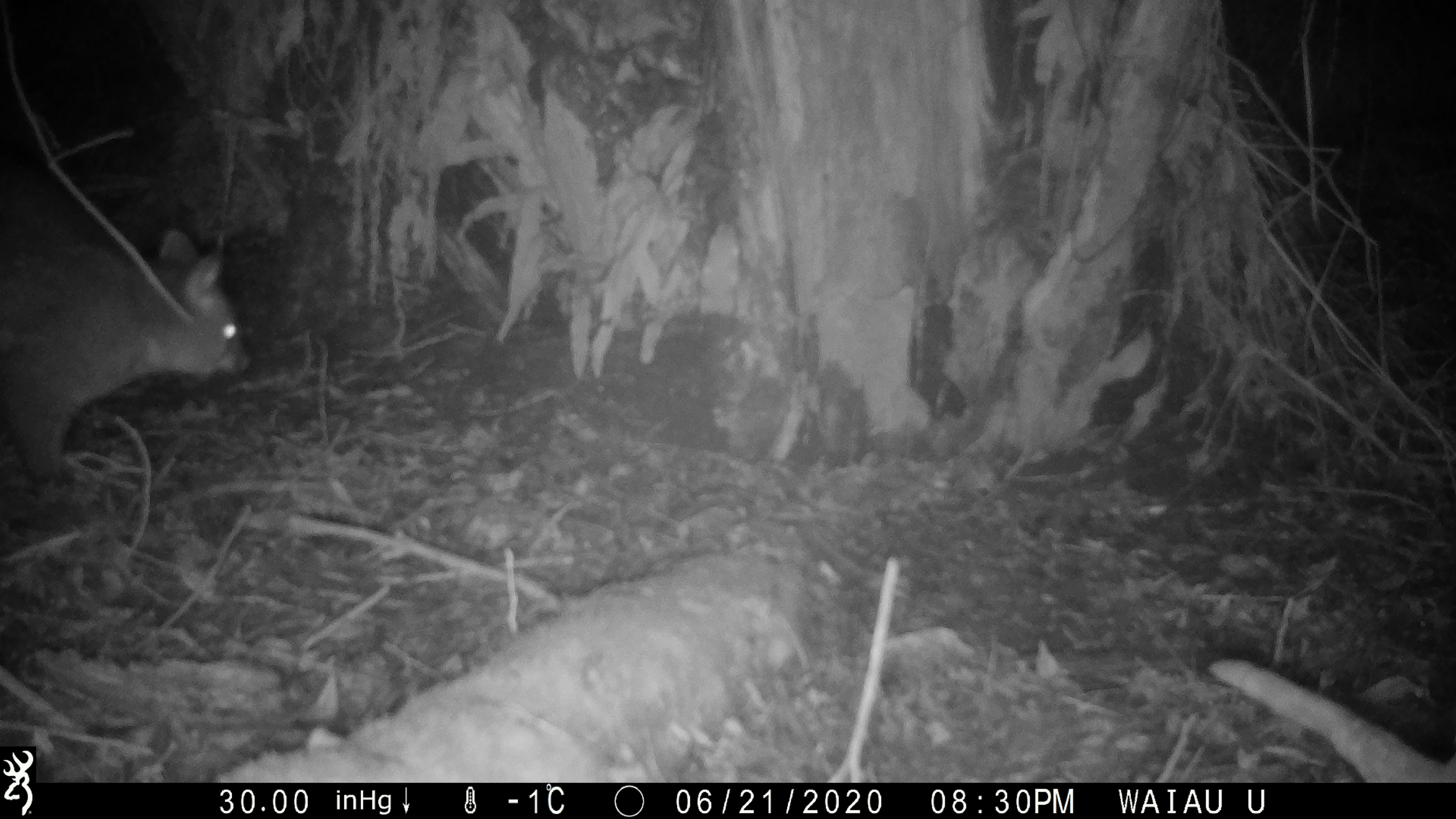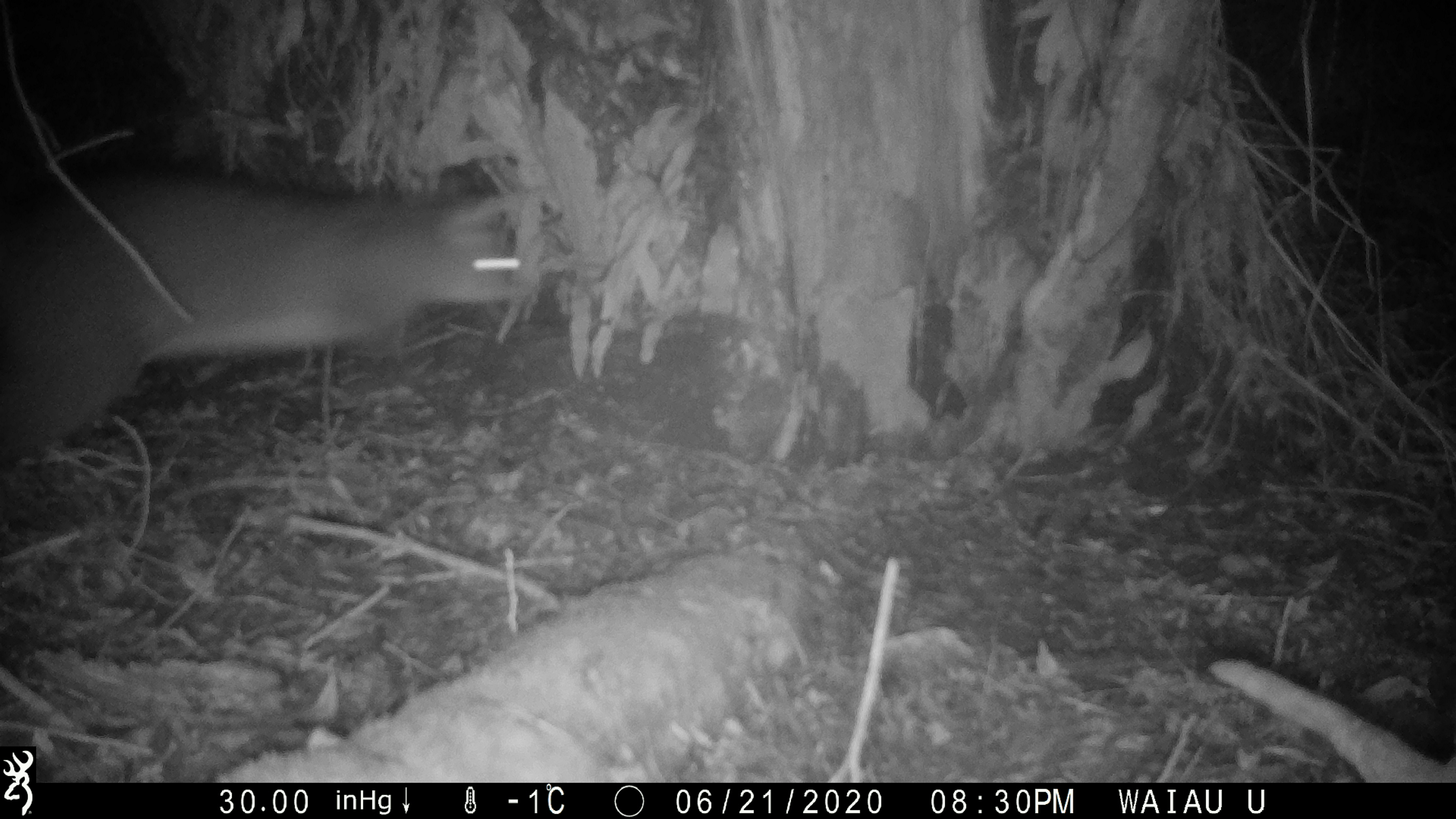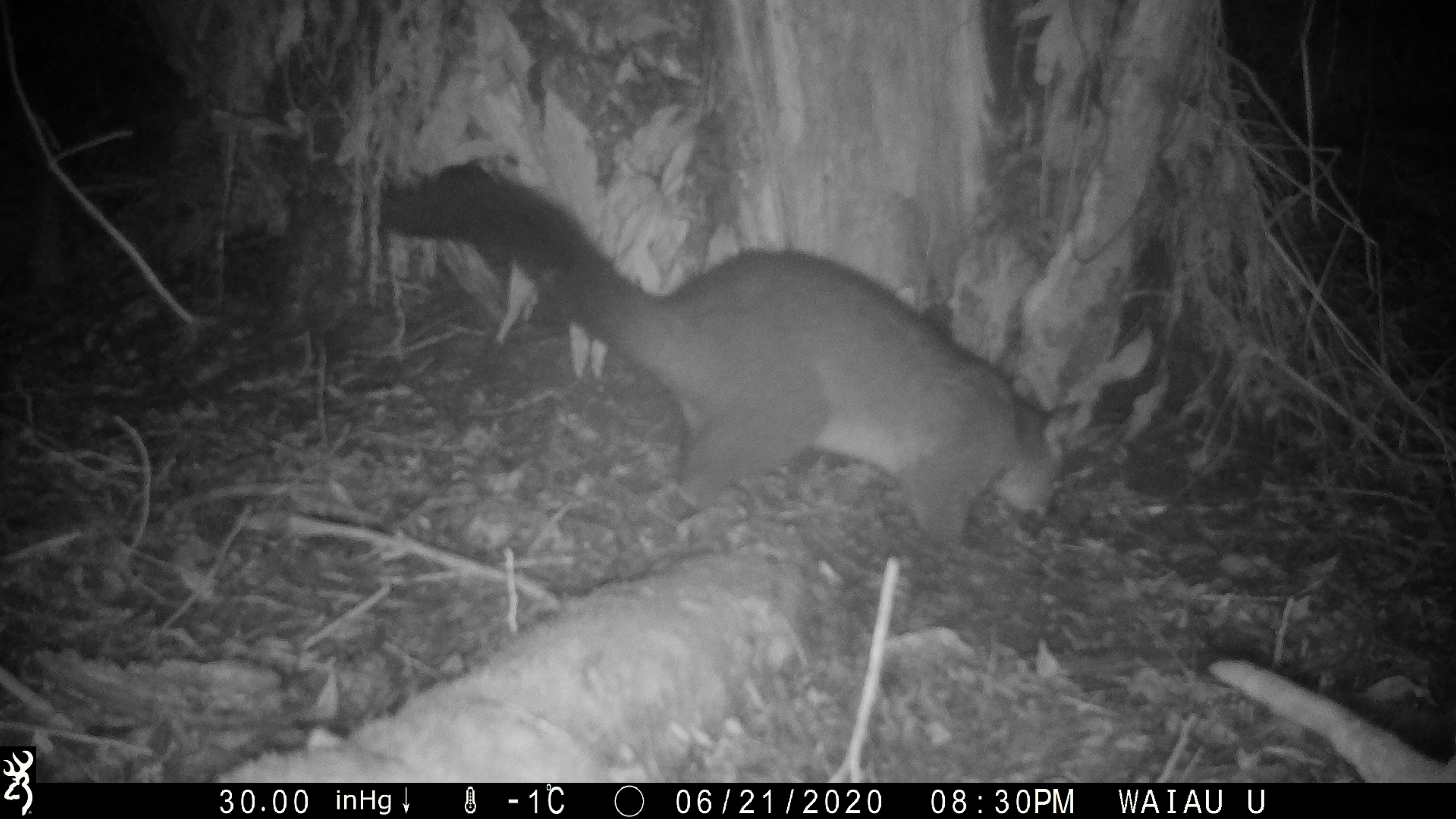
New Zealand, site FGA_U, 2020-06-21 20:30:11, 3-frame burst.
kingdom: Animalia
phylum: Chordata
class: Mammalia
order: Diprotodontia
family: Phalangeridae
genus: Trichosurus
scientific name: Trichosurus vulpecula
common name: common brushtail possum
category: possum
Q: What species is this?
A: Possum (common brushtail possum) (Trichosurus vulpecula).